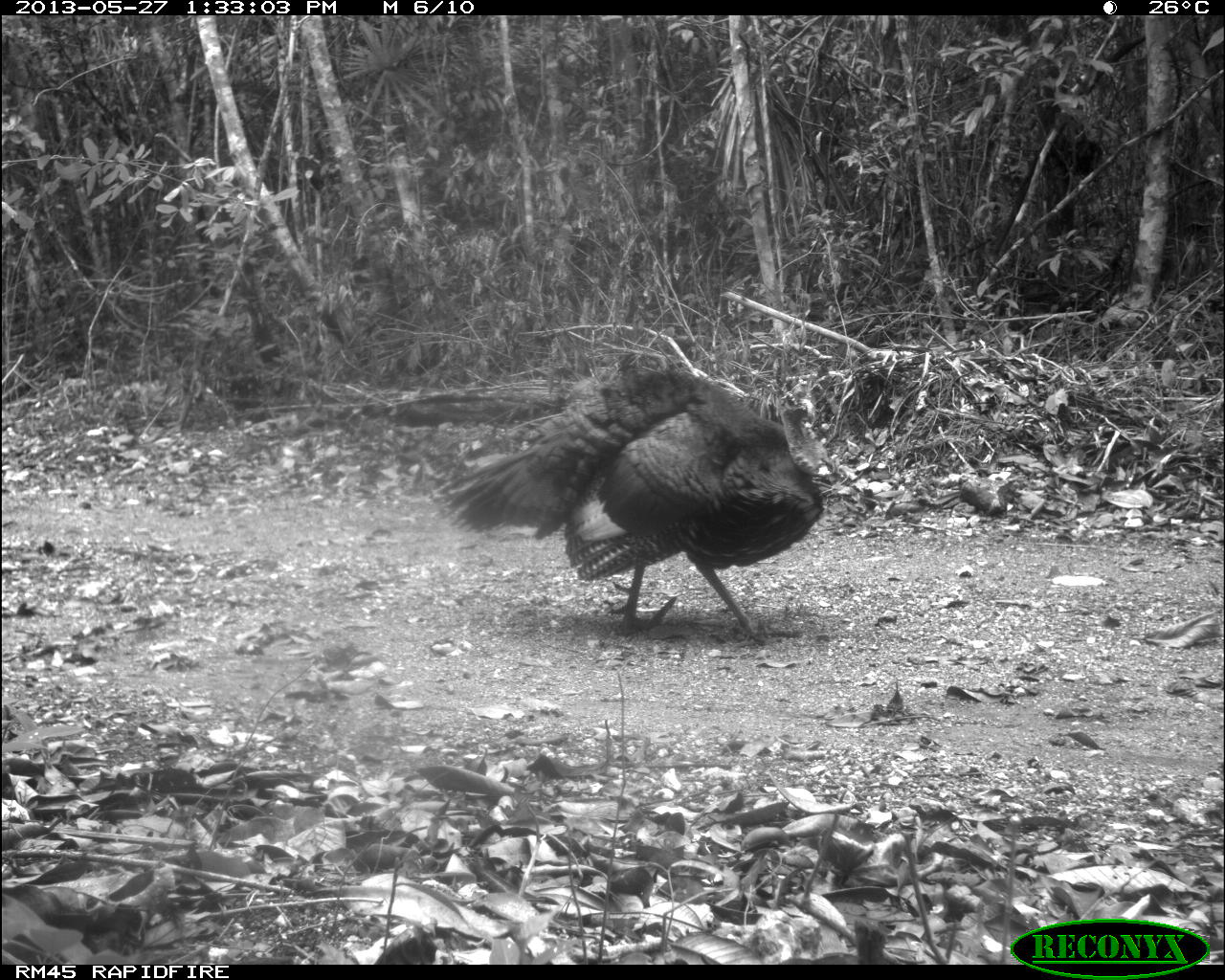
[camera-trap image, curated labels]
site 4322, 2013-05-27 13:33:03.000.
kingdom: Animalia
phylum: Chordata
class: Aves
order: Galliformes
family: Phasianidae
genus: Meleagris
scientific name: Meleagris ocellata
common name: ocellated turkey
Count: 1.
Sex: male.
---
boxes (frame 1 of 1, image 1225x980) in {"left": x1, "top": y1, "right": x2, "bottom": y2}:
meleagris ocellata: {"left": 427, "top": 362, "right": 835, "bottom": 646}